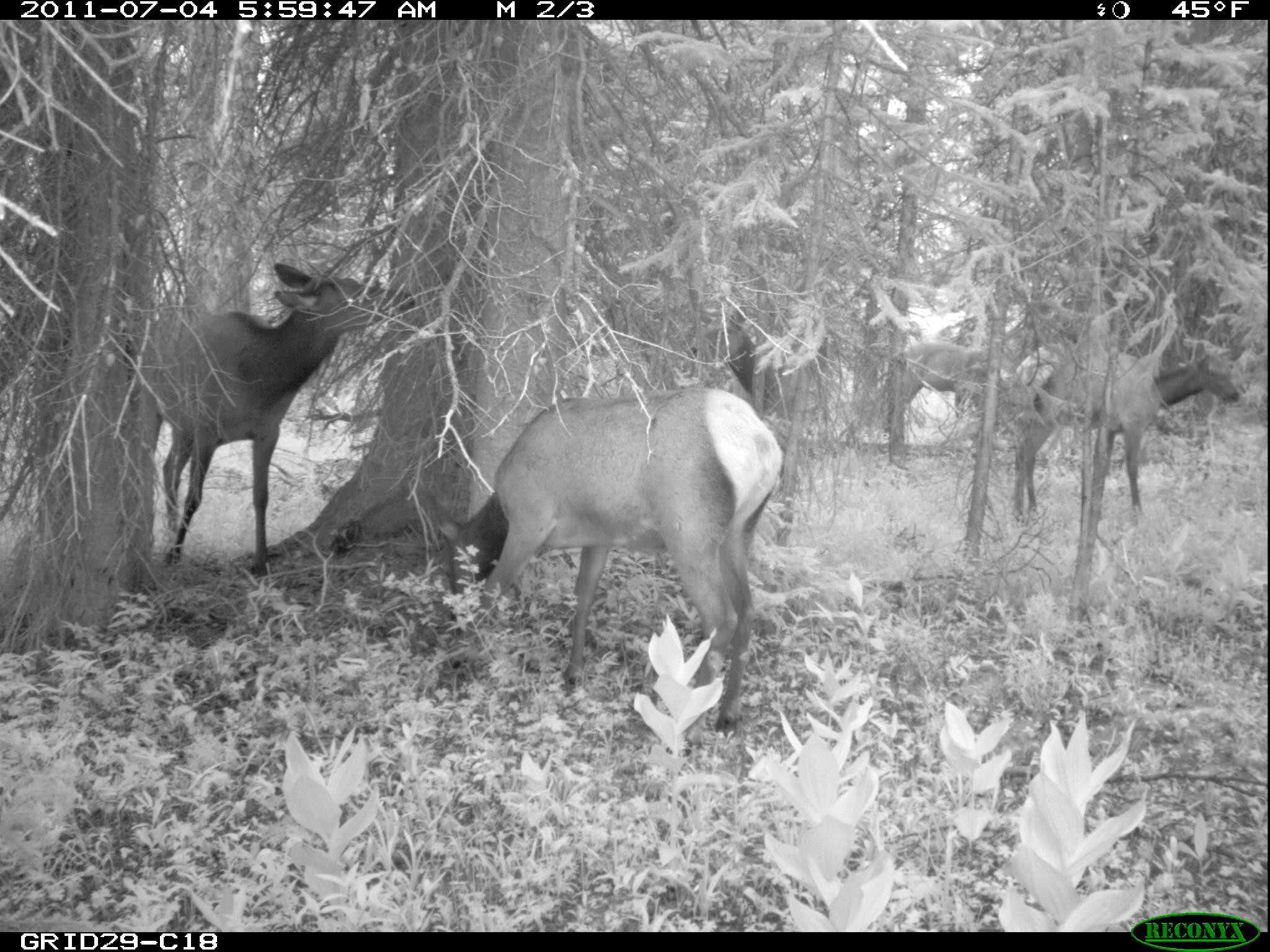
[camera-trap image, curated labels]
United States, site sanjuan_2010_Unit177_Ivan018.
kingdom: Animalia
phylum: Chordata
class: Mammalia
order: Artiodactyla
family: Cervidae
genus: Cervus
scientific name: Cervus elaphus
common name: red deer